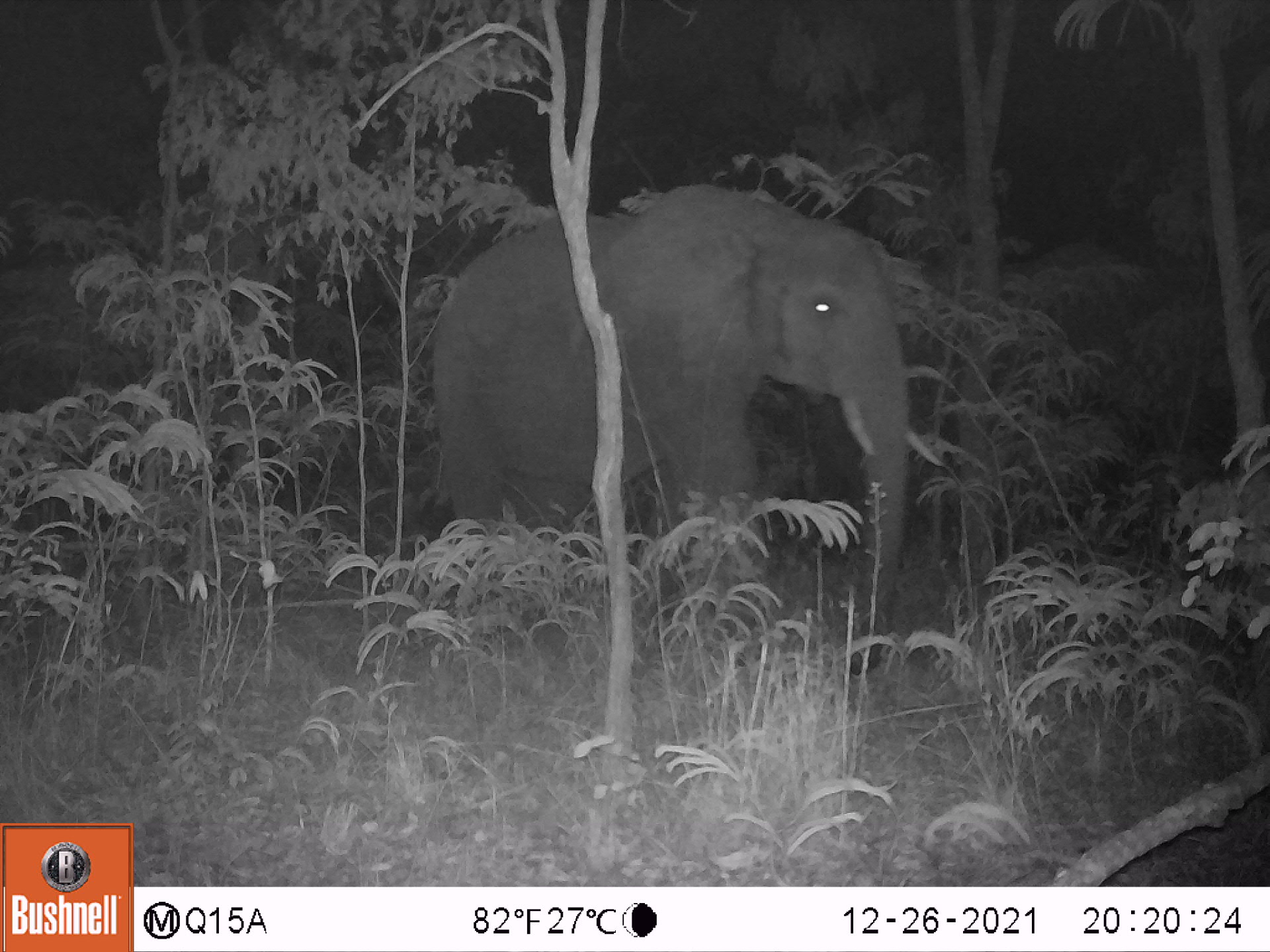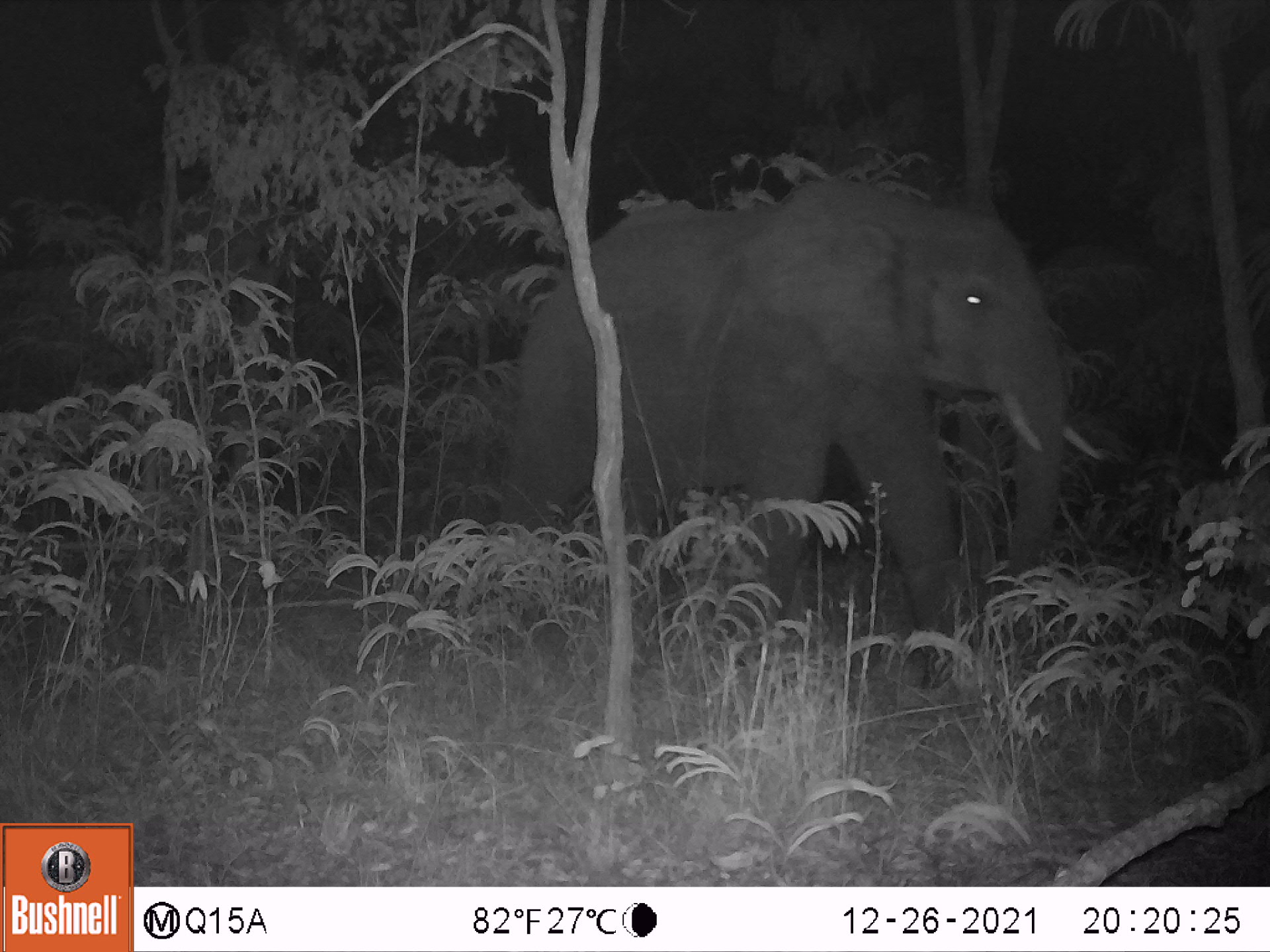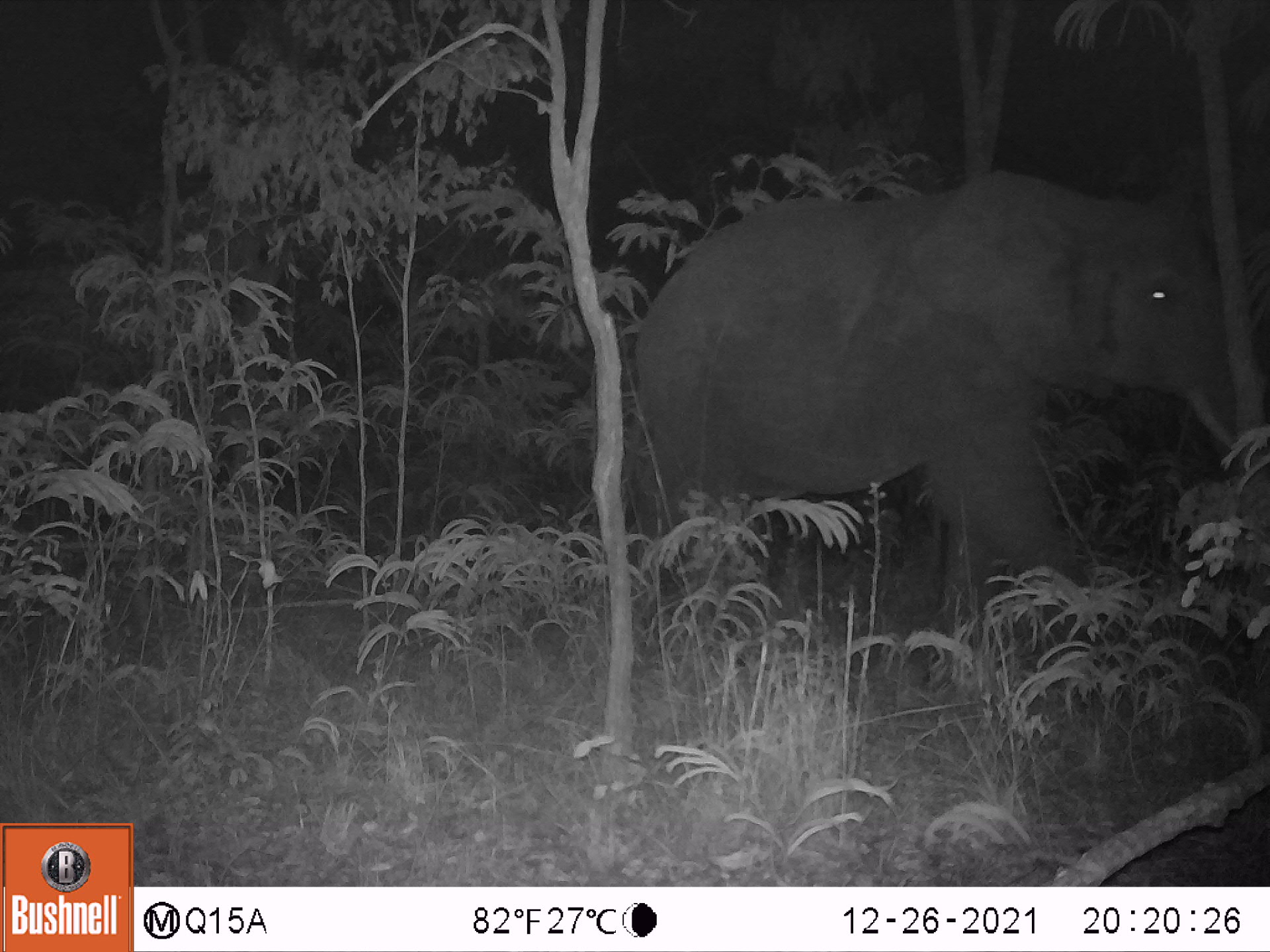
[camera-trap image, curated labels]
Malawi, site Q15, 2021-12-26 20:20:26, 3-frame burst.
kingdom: Animalia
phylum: Chordata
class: Mammalia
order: Proboscidea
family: Elephantidae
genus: Loxodonta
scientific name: Loxodonta africana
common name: african savanna elephant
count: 1